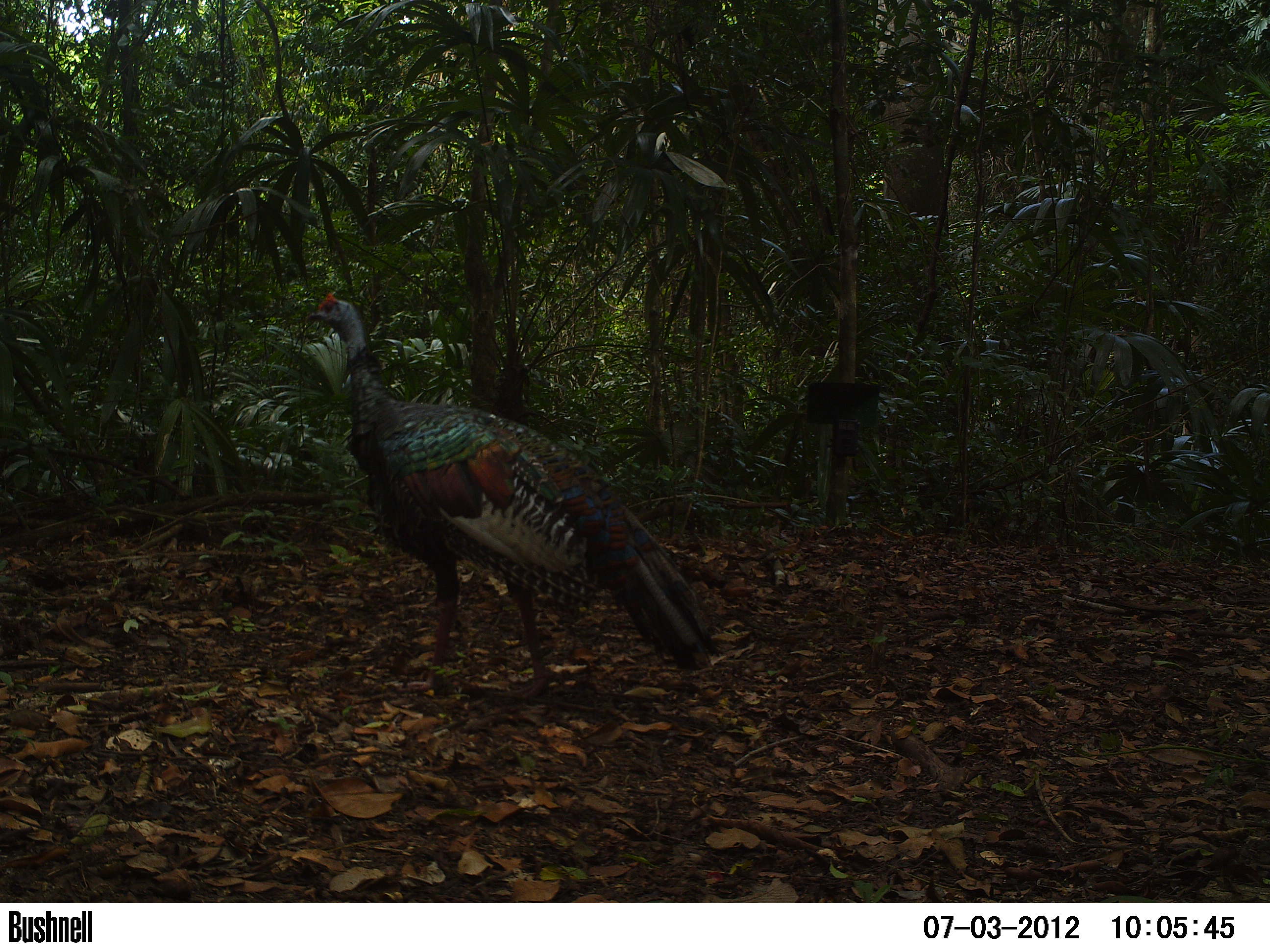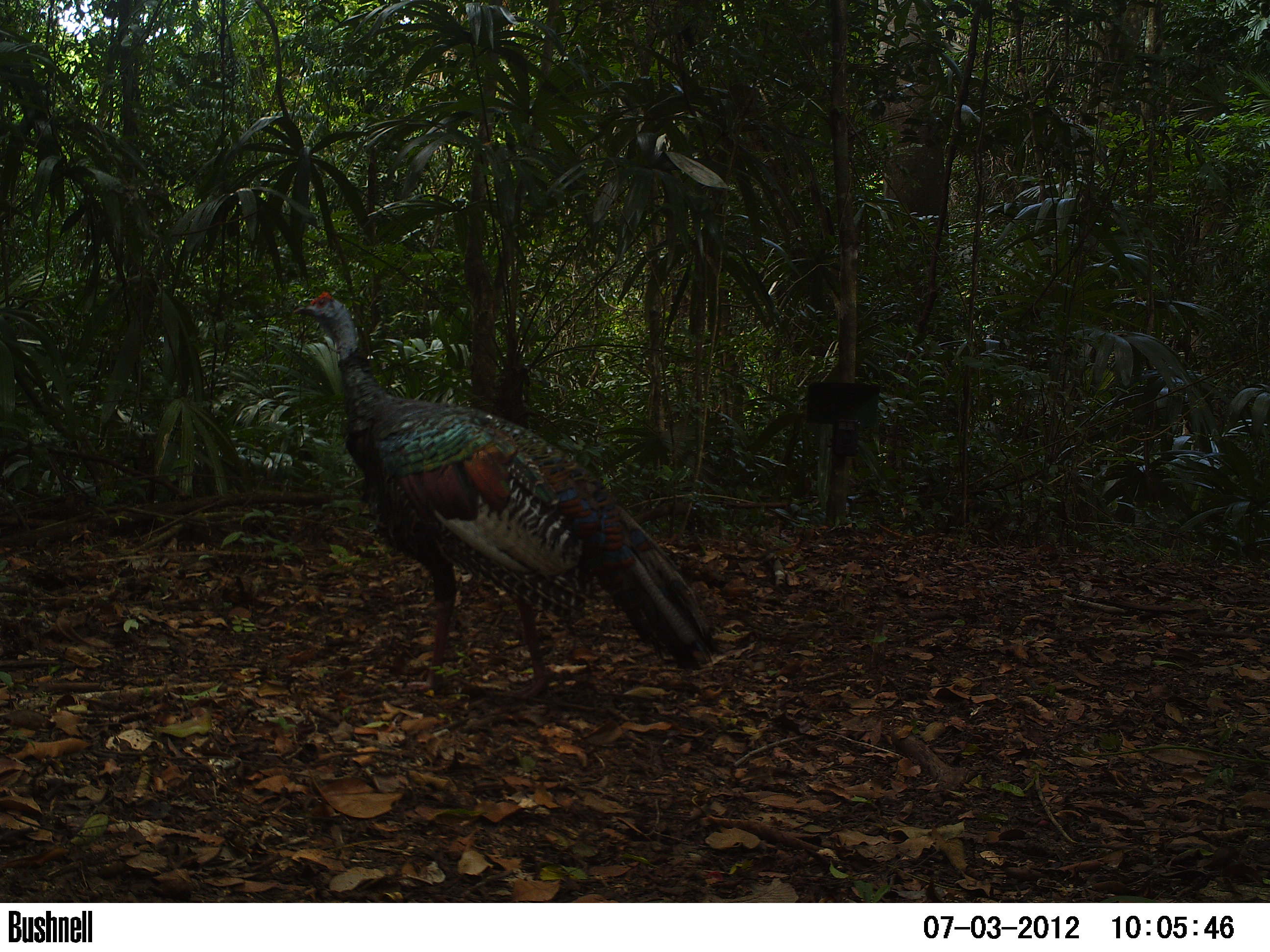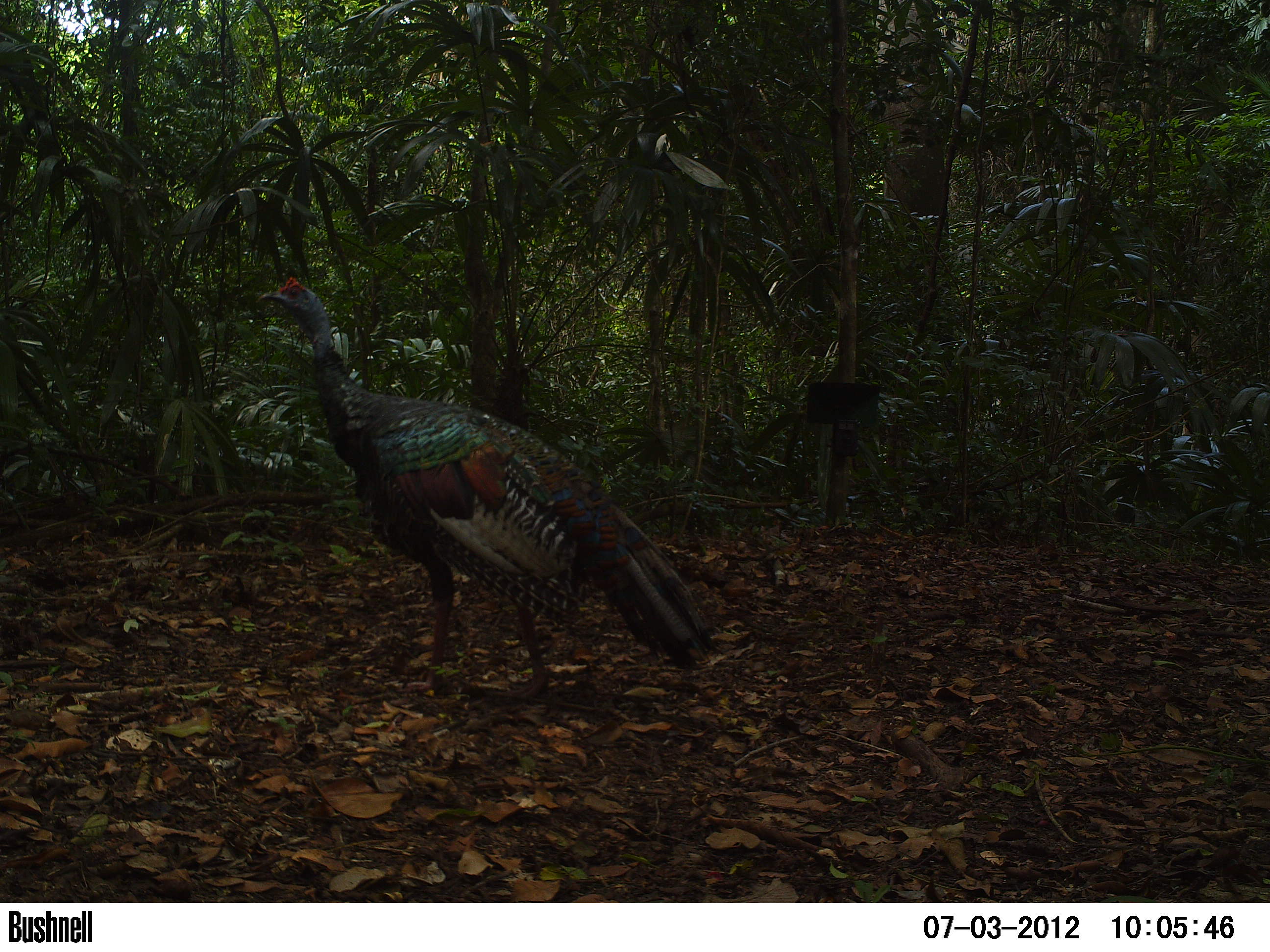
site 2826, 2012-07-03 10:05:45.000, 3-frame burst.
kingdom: Animalia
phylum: Chordata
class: Aves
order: Galliformes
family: Phasianidae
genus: Meleagris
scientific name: Meleagris ocellata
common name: ocellated turkey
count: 1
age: adult